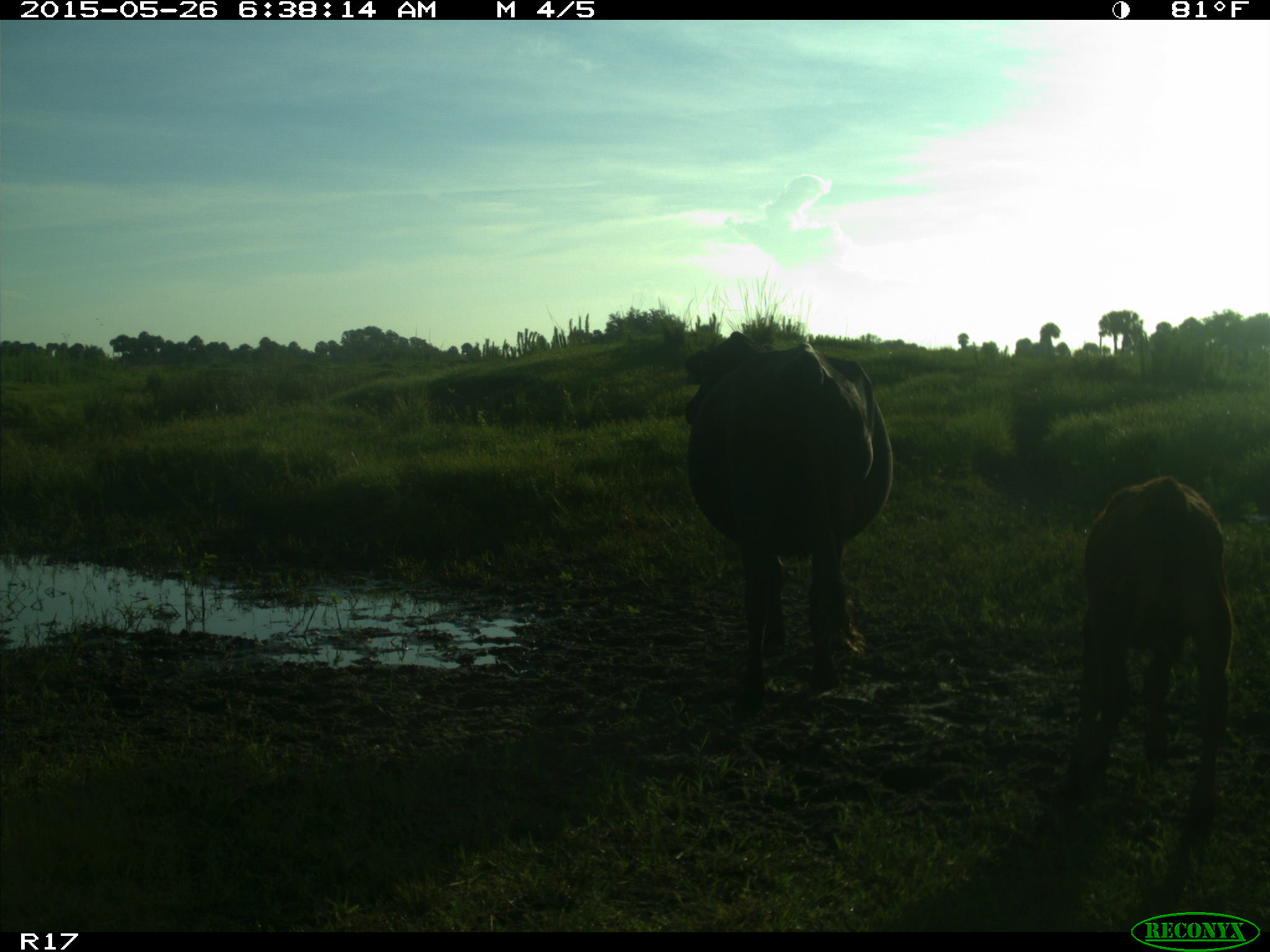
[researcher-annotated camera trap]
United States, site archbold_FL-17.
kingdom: Animalia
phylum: Chordata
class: Mammalia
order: Artiodactyla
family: Bovidae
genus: Bos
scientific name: Bos taurus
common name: domestic cow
Bos taurus (domestic cow).